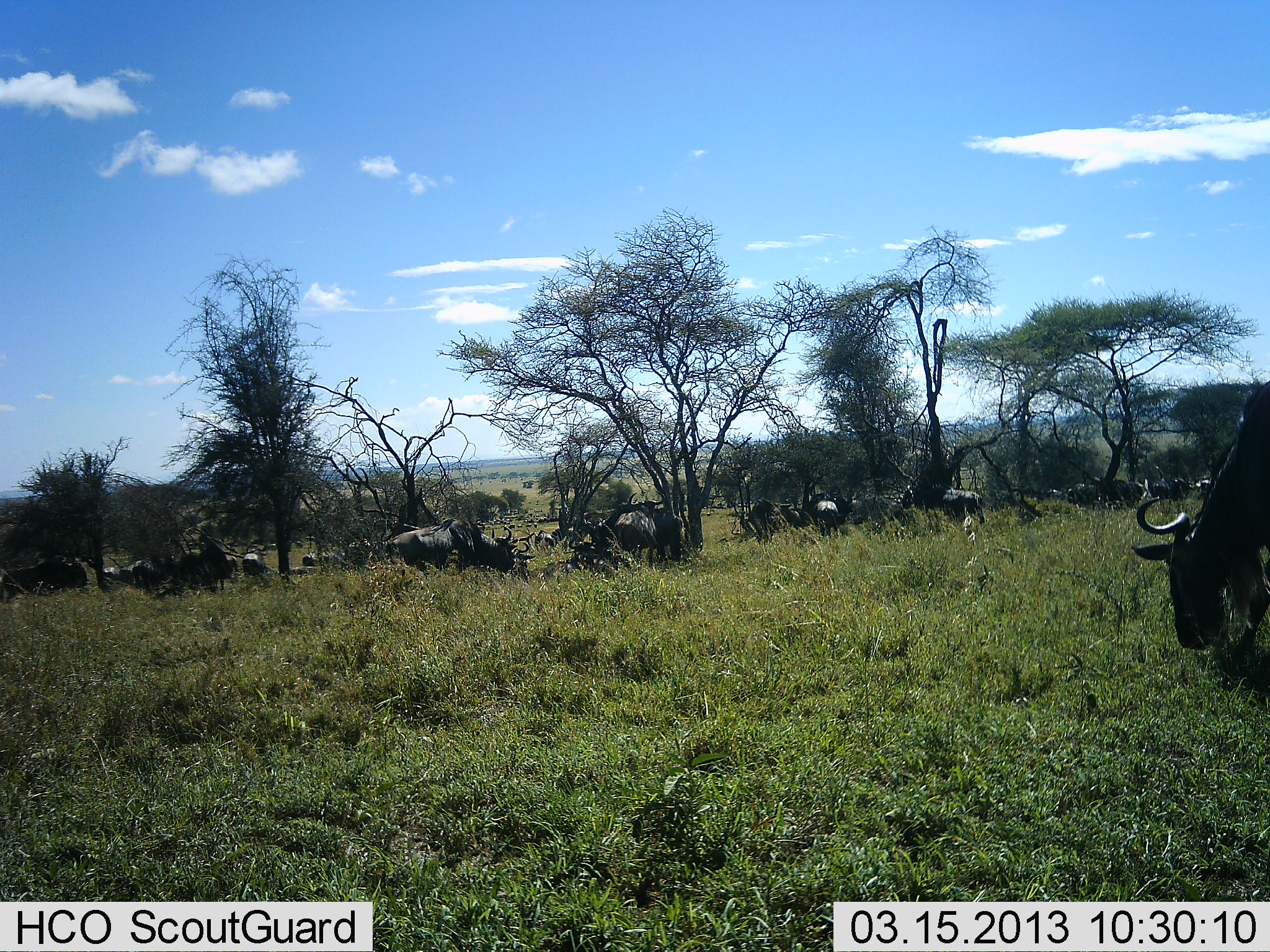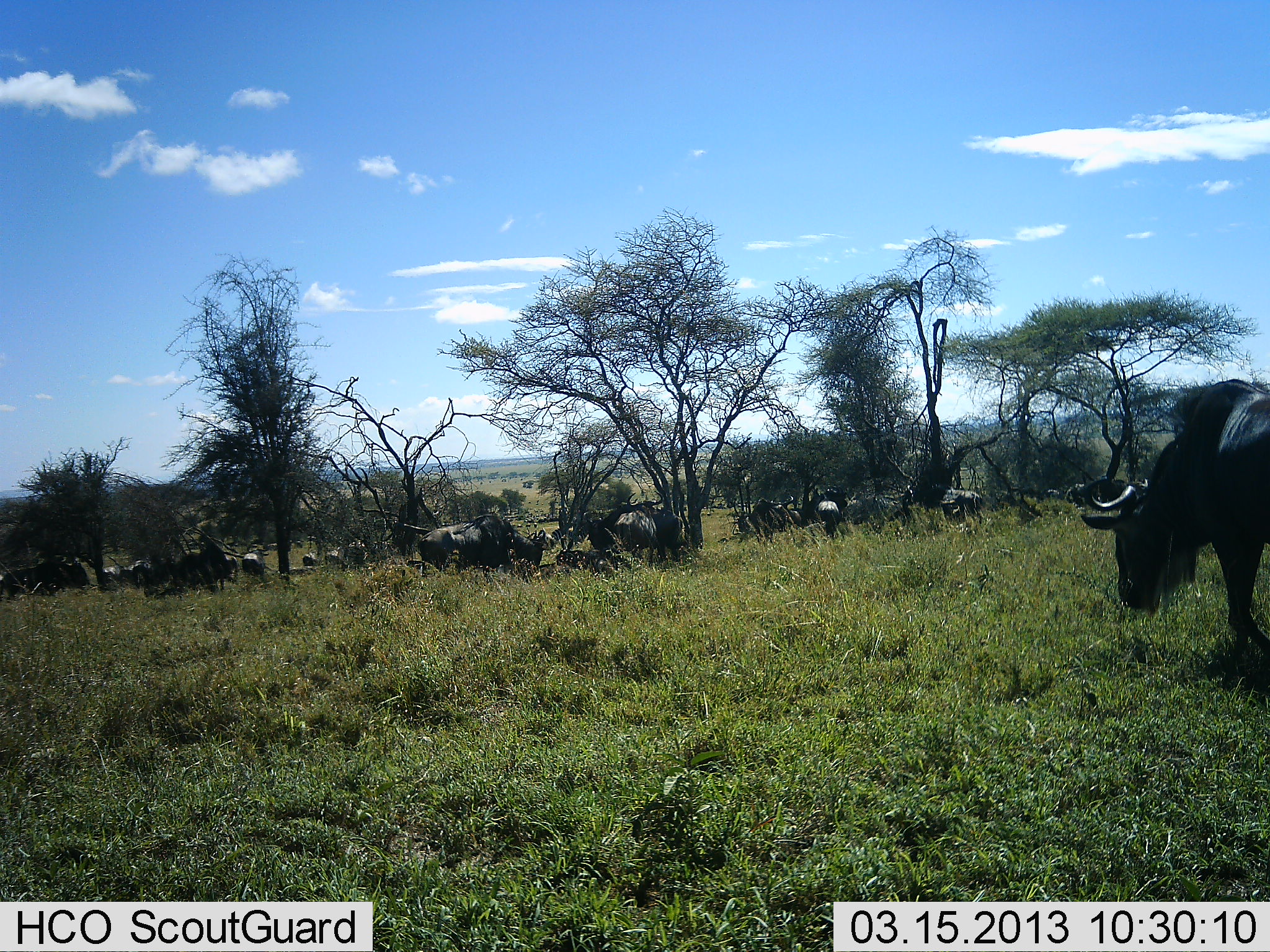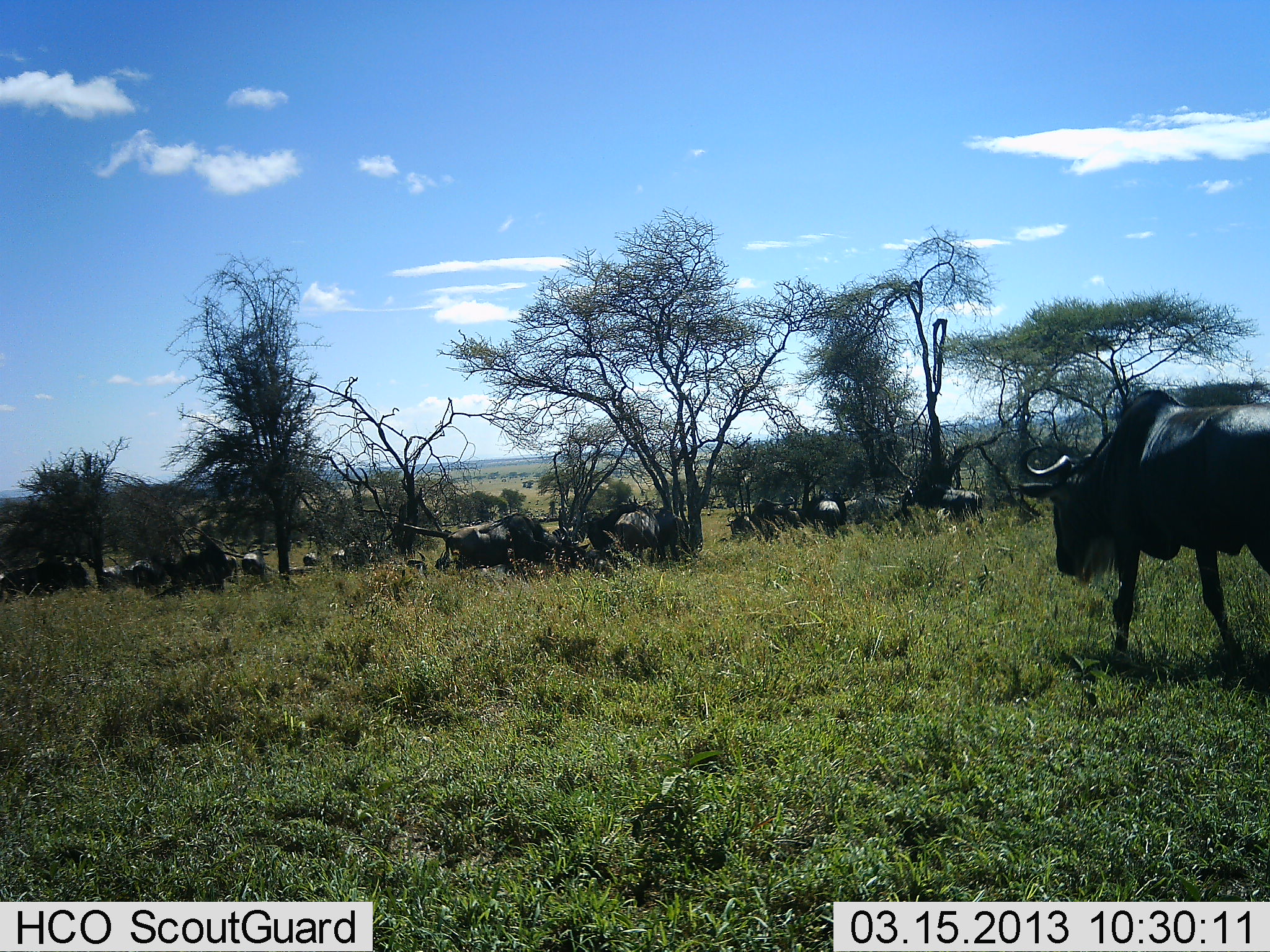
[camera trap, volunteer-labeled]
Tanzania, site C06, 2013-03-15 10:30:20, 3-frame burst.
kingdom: Animalia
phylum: Chordata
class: Mammalia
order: Artiodactyla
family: Bovidae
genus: Connochaetes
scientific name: Connochaetes taurinus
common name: blue wildebeest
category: wildebeest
Wildebeest (blue wildebeest) (Connochaetes taurinus), count 11-50. Behavior (volunteer vote fractions): standing 69%, resting 46%, moving 46%, interacting 15%. Young present (vote fraction): 8%. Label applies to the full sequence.